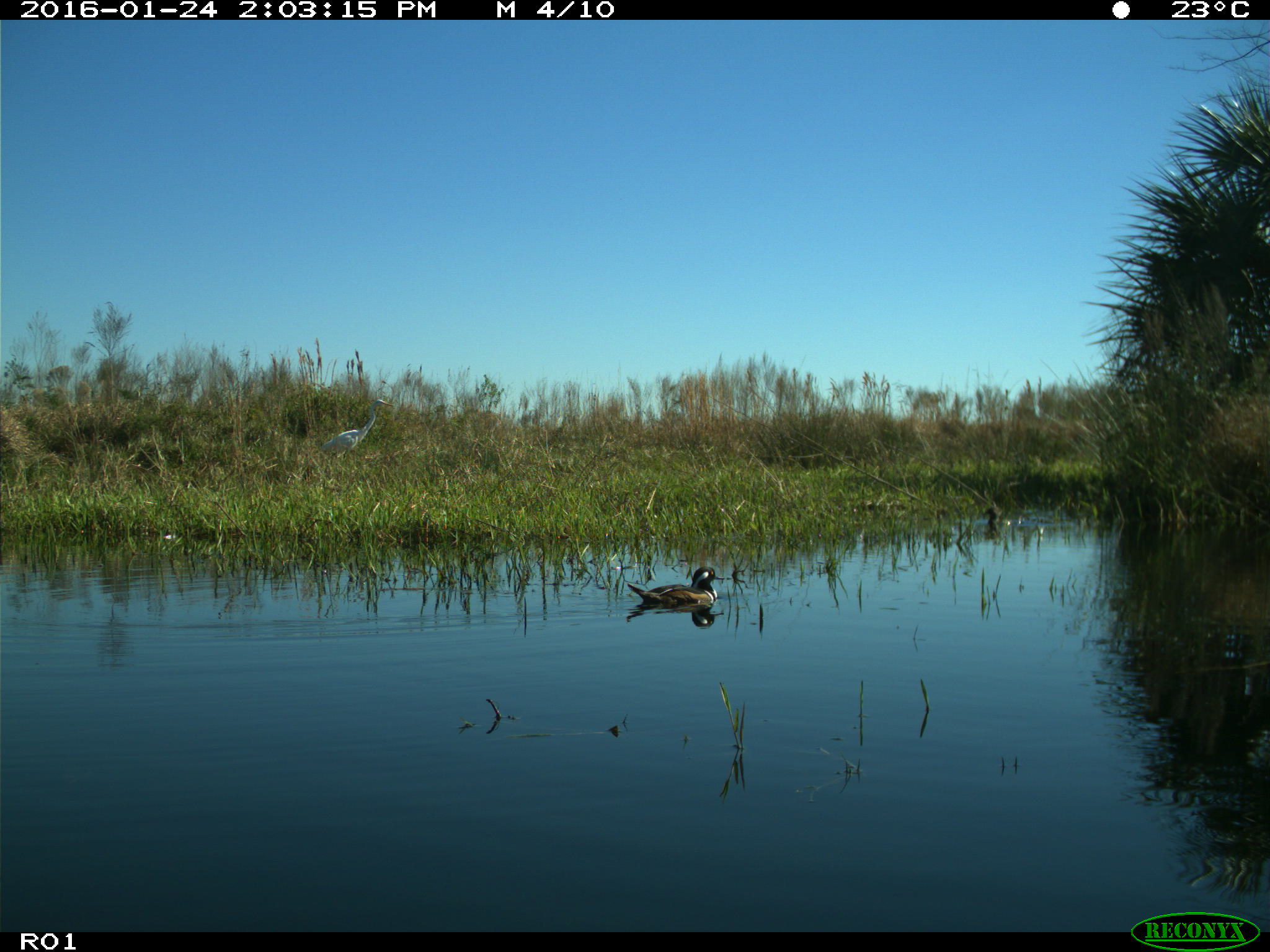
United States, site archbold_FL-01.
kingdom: Animalia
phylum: Chordata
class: Aves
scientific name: Aves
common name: birds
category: unidentified bird